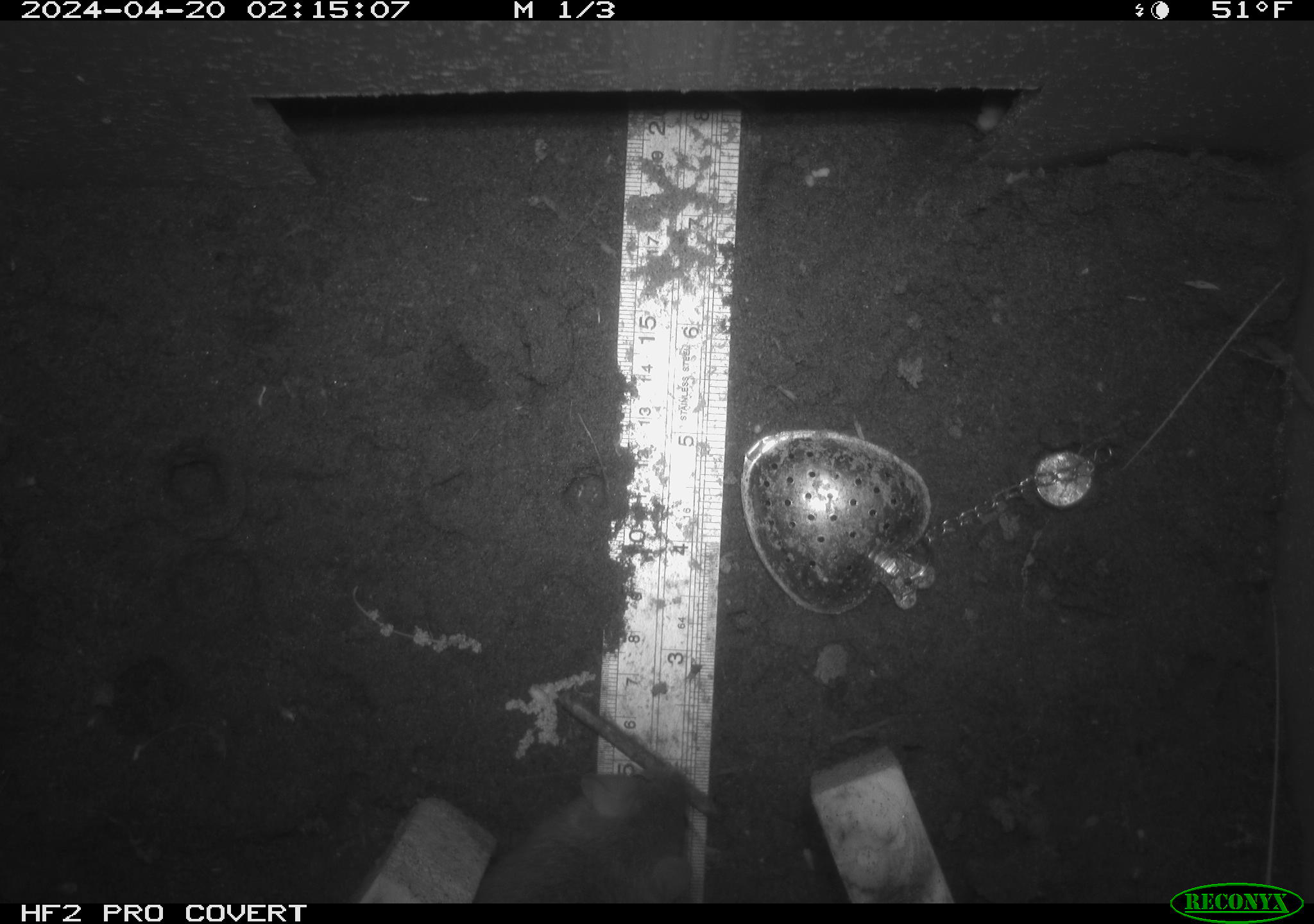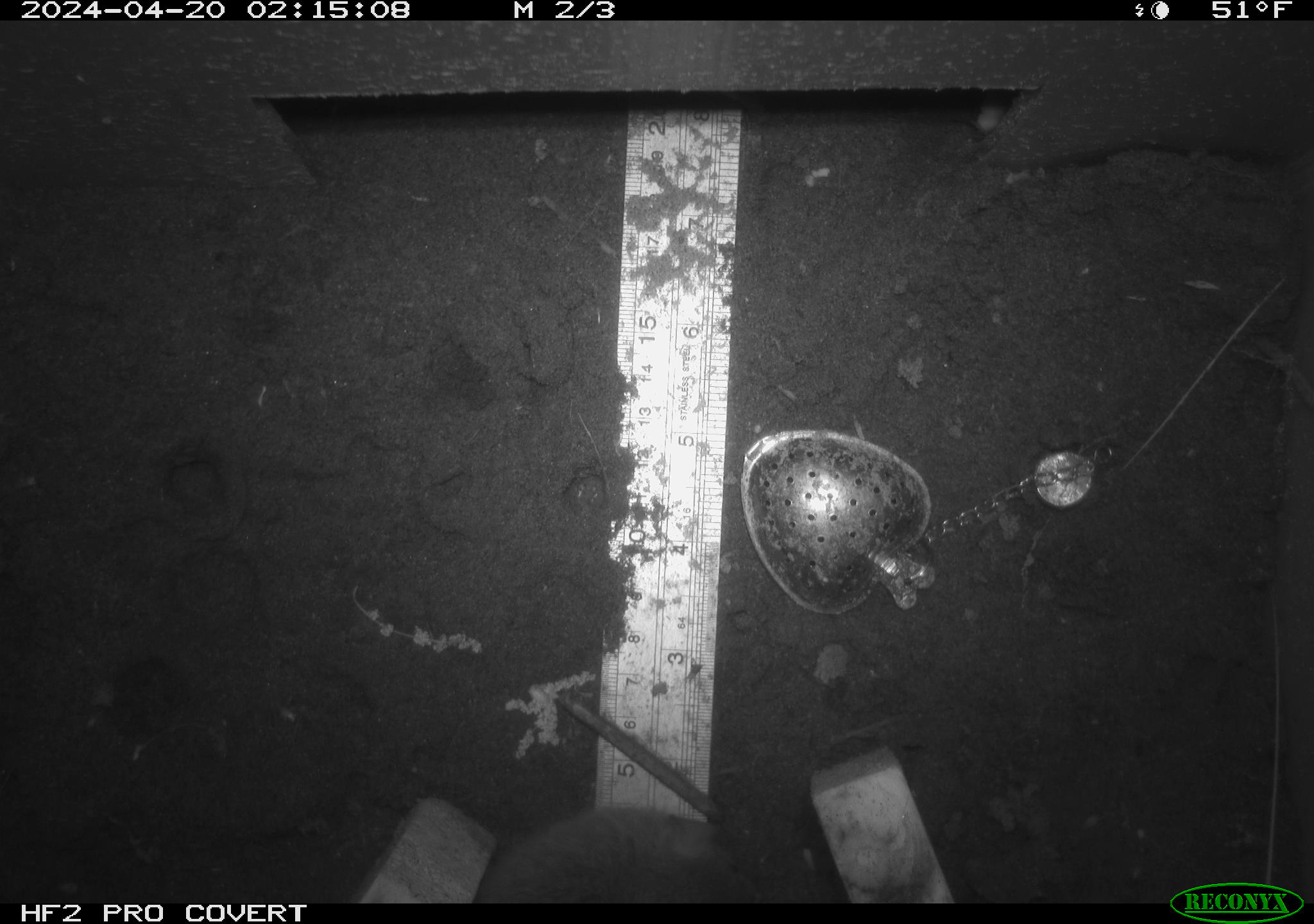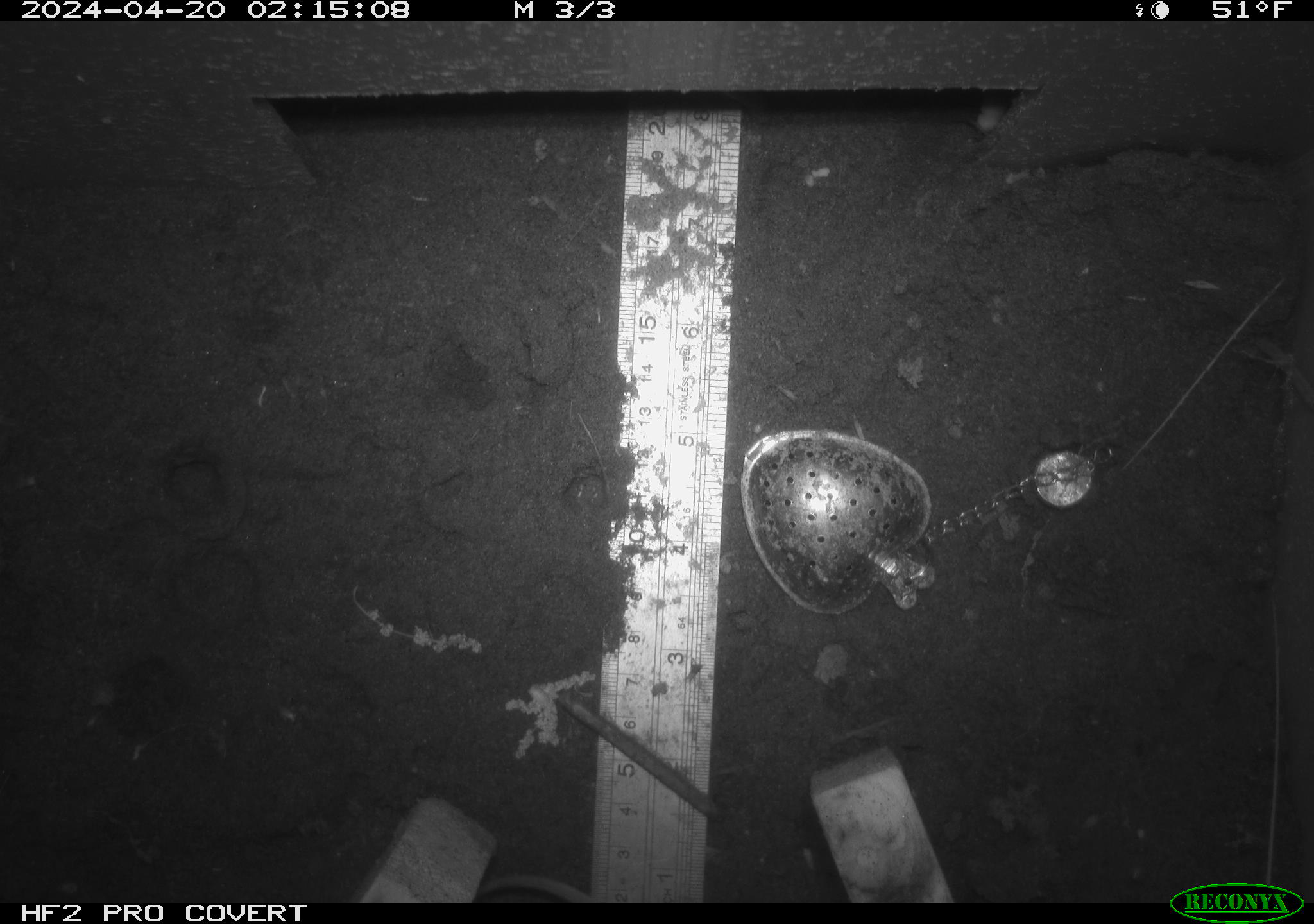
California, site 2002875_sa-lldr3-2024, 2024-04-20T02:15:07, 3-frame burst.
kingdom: Animalia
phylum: Chordata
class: Mammalia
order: Rodentia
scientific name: Rodentia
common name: rodent